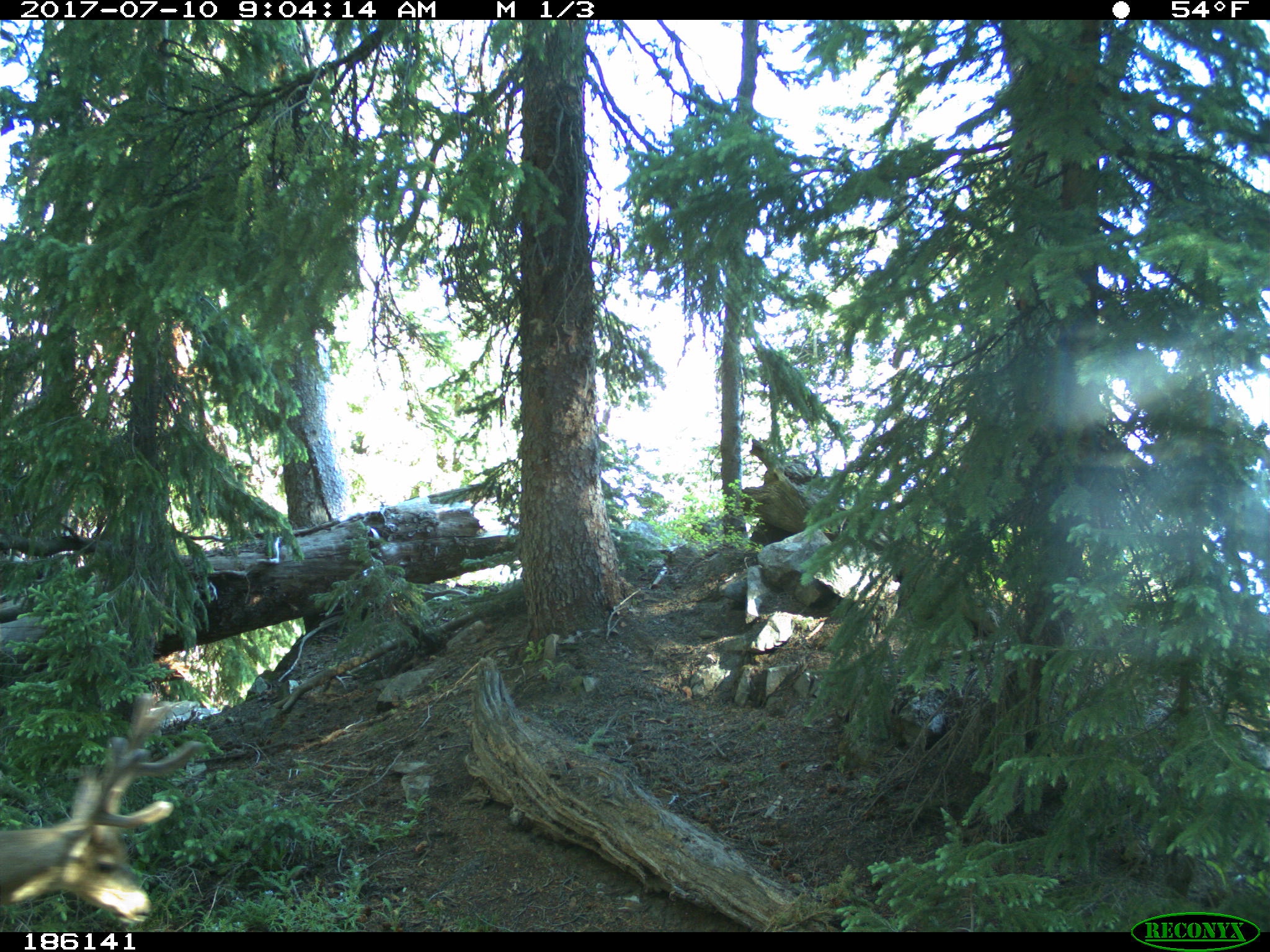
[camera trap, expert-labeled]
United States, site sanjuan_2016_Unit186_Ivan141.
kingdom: Animalia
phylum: Chordata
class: Mammalia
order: Artiodactyla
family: Cervidae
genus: Odocoileus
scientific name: Odocoileus hemionus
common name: mule deer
Odocoileus hemionus (mule deer).